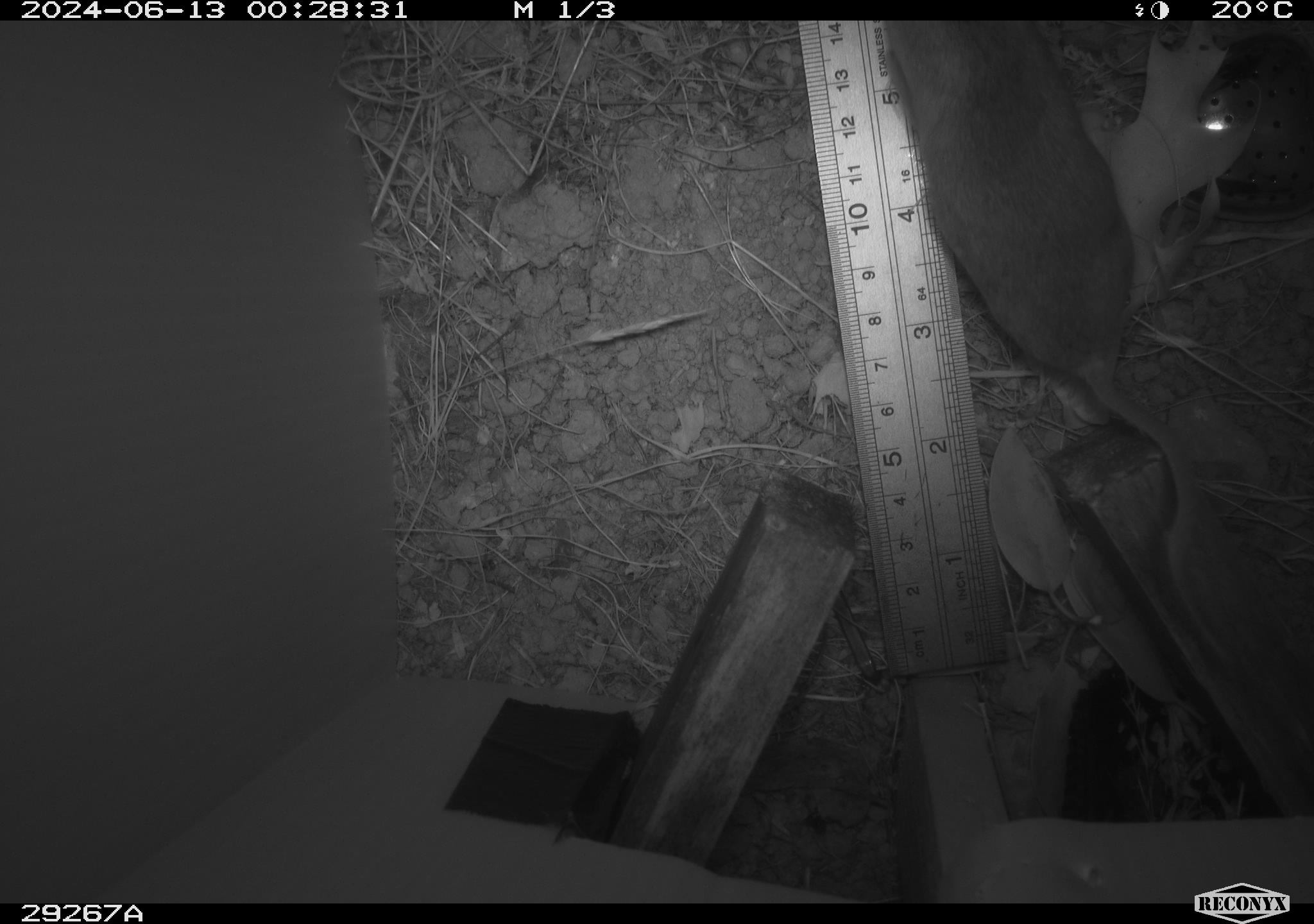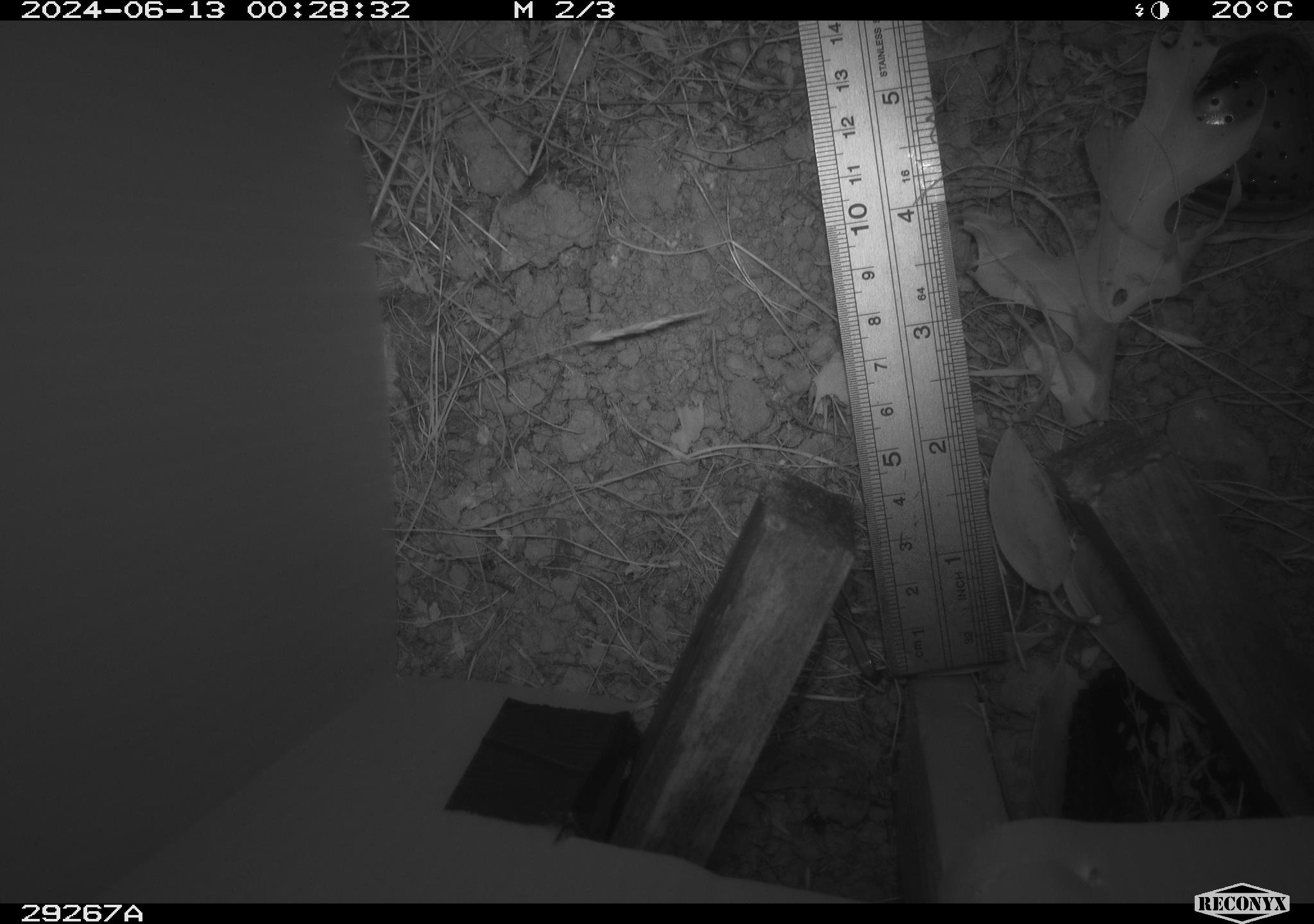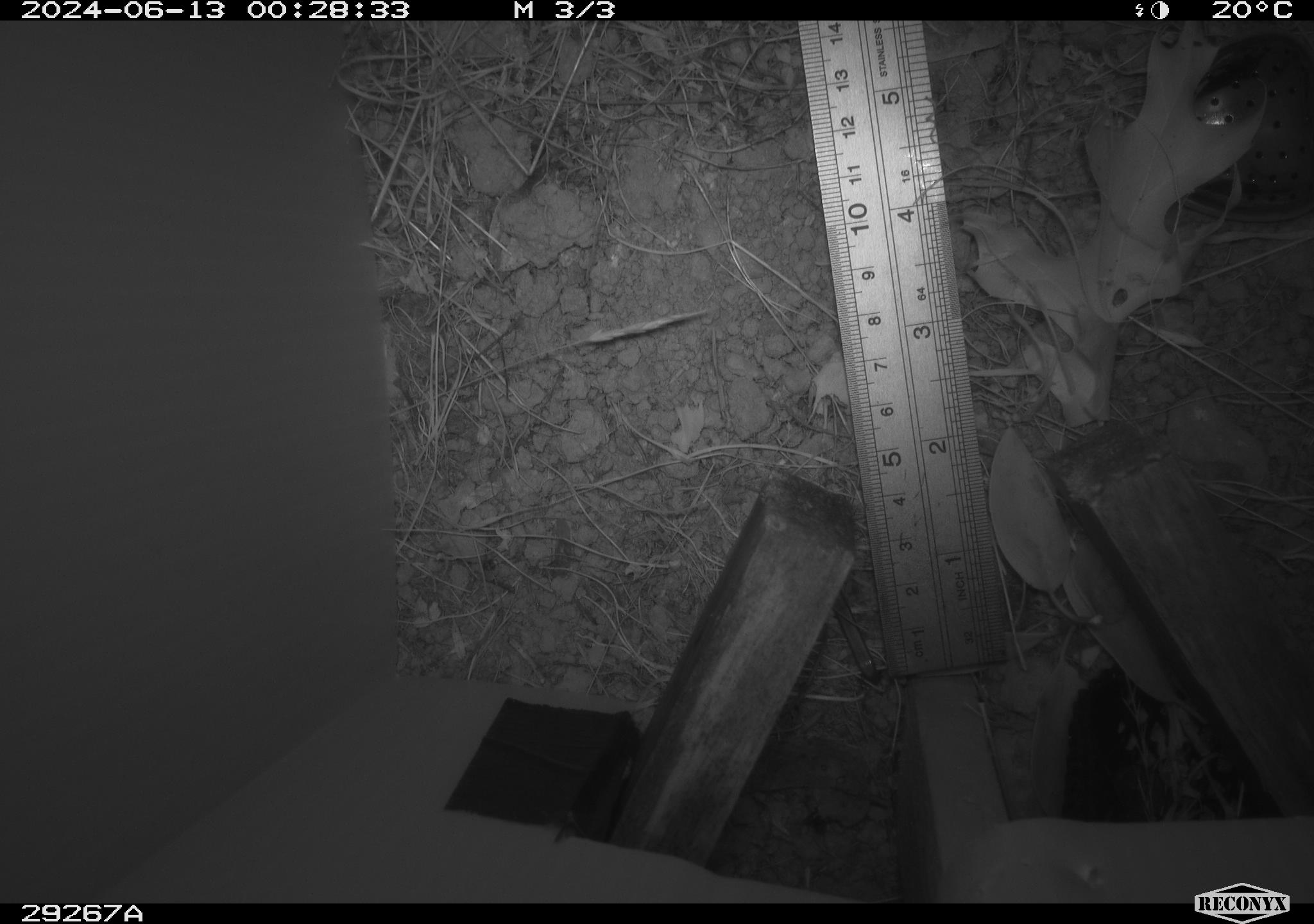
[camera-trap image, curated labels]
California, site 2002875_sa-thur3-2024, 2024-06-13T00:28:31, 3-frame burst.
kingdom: Animalia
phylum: Chordata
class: Mammalia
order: Rodentia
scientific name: Rodentia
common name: mouse species